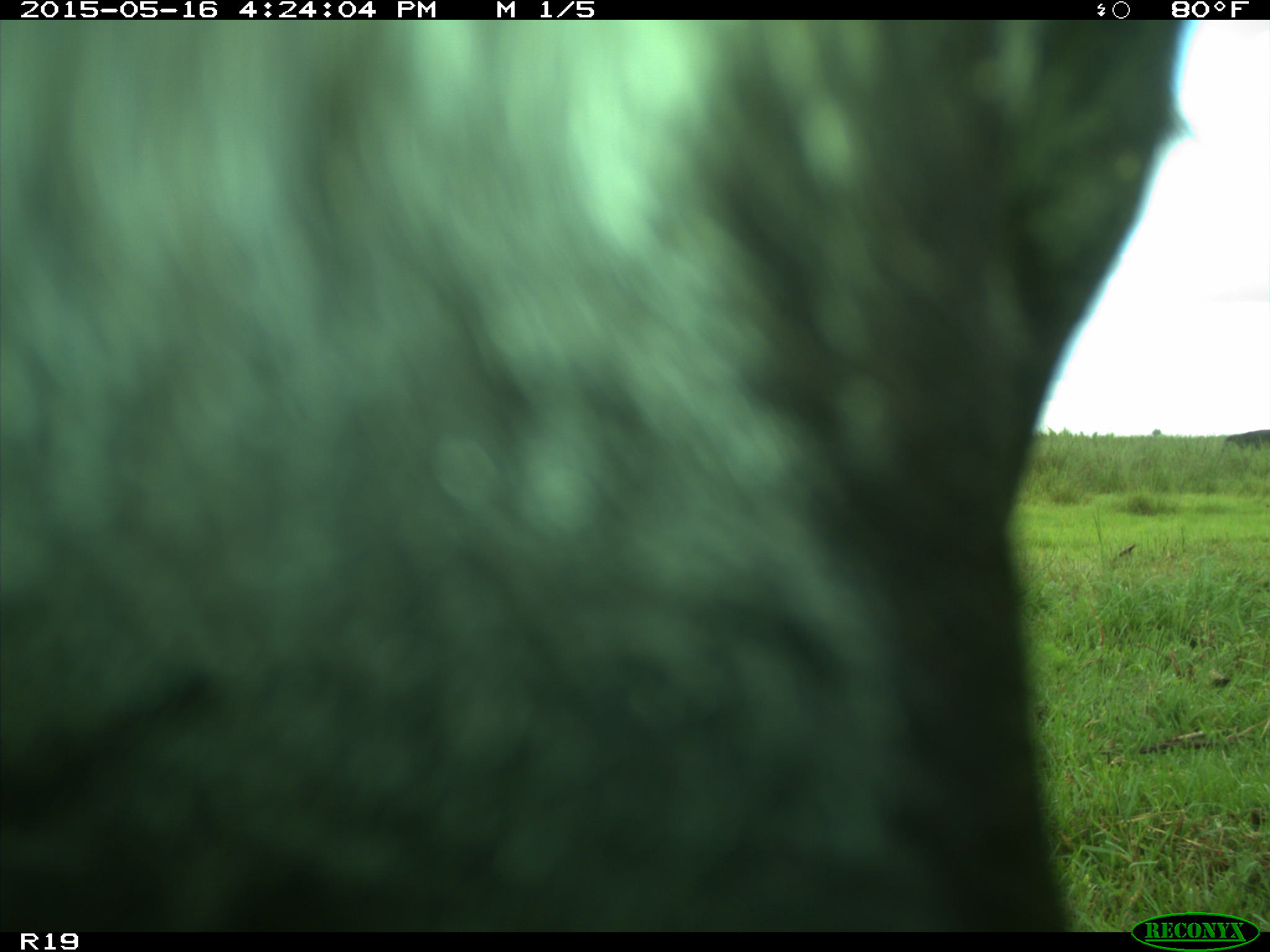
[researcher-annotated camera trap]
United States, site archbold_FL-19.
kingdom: Animalia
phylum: Chordata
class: Mammalia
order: Artiodactyla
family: Bovidae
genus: Bos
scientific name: Bos taurus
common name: domestic cow